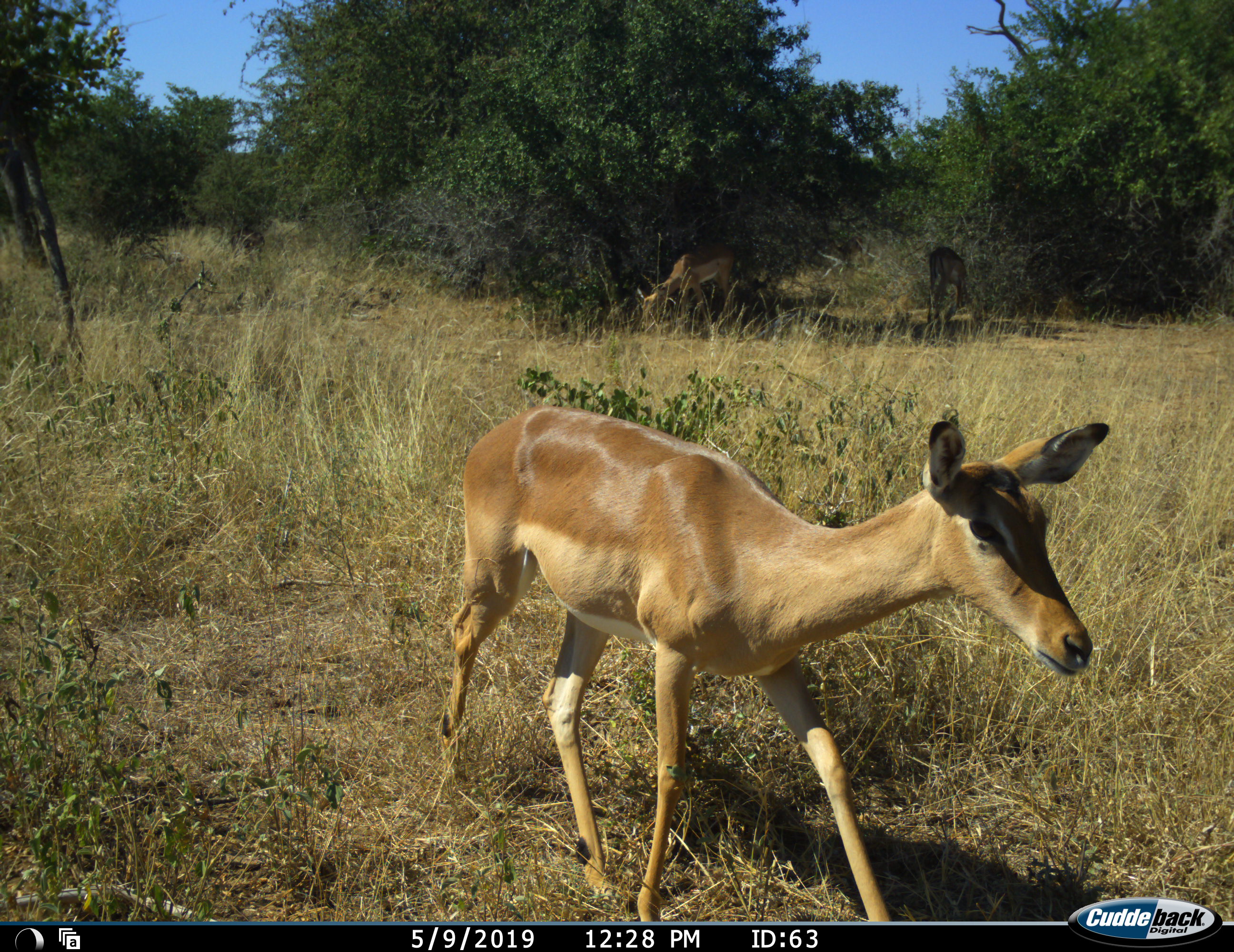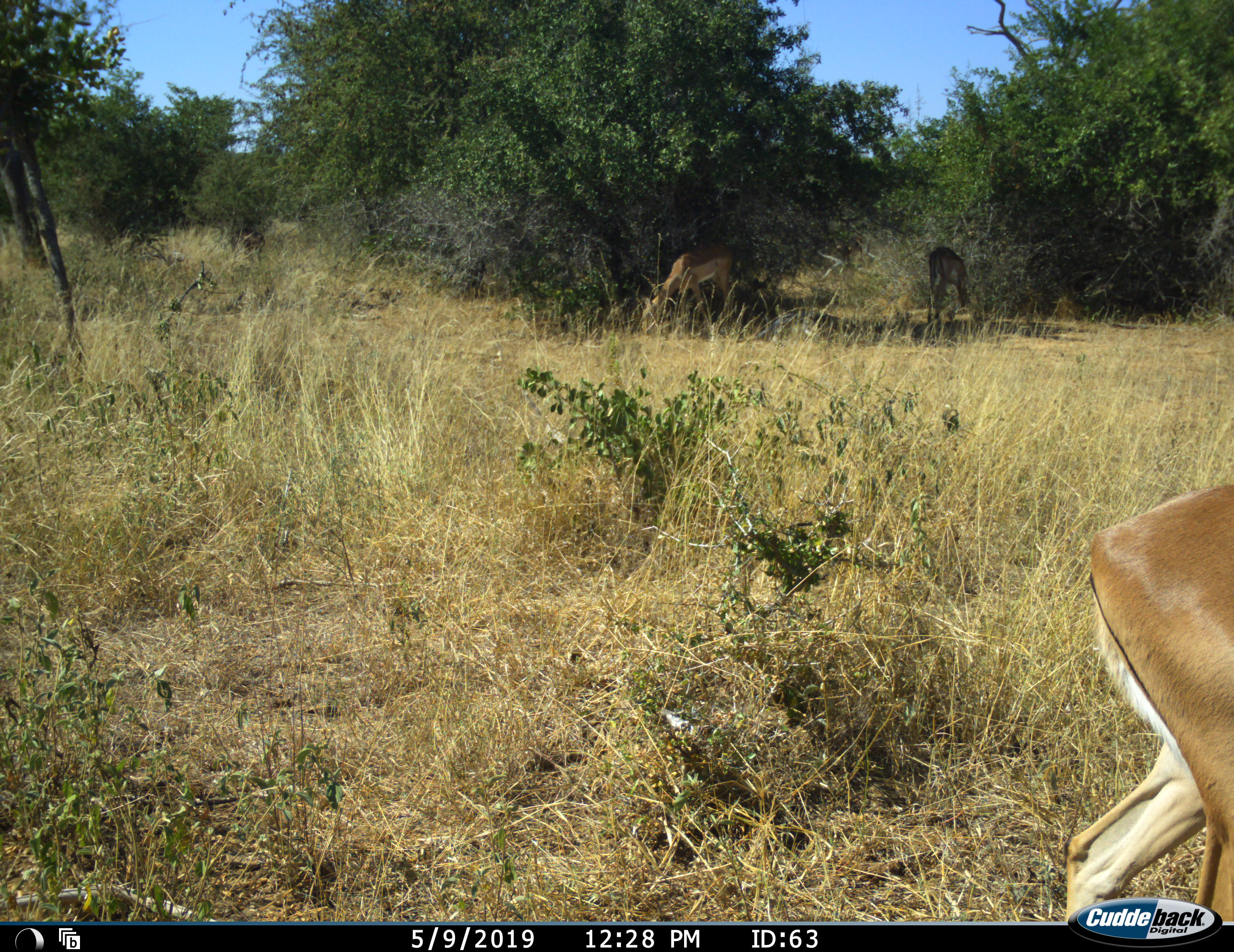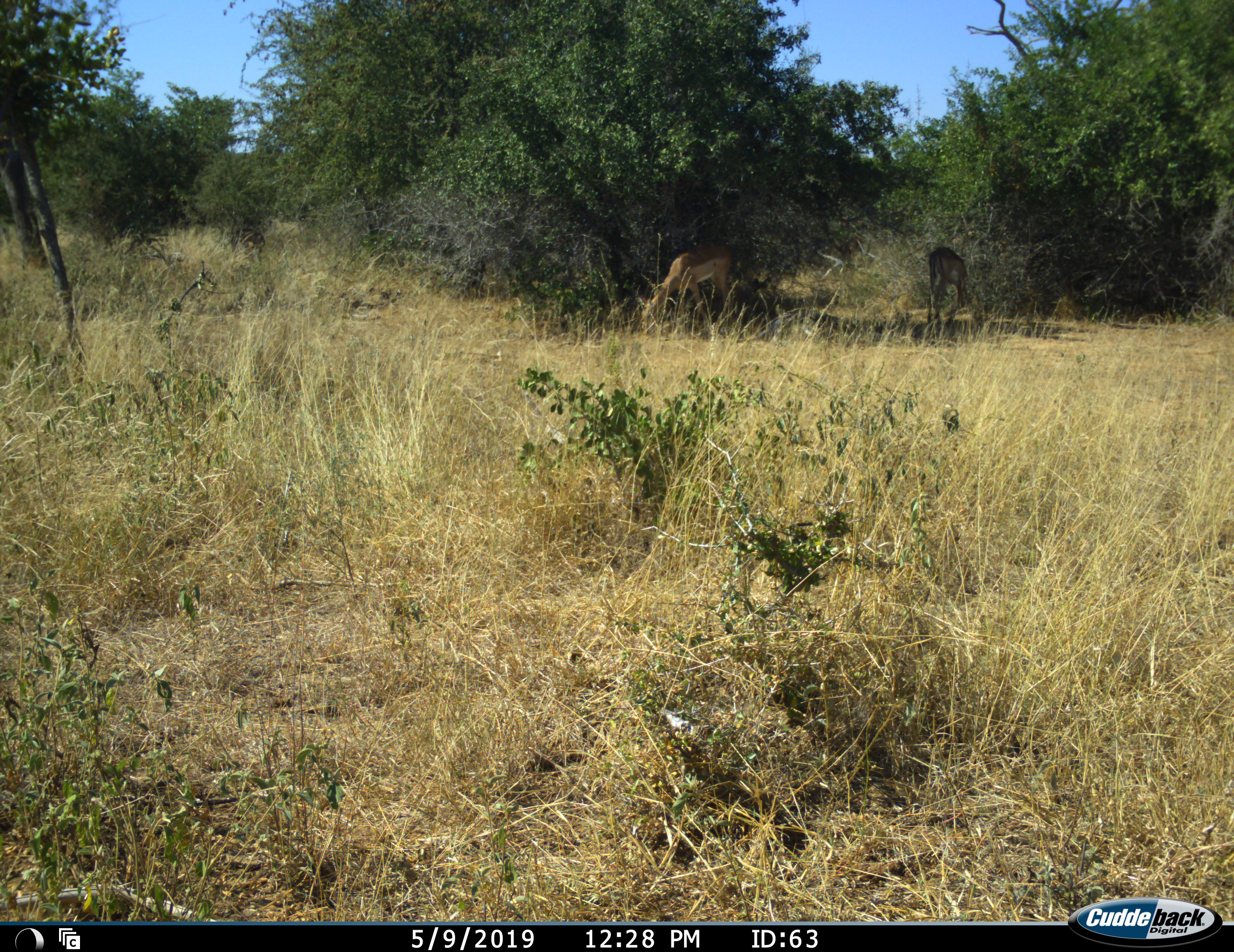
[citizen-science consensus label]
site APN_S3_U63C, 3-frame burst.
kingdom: Animalia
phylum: Chordata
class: Mammalia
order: Artiodactyla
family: Bovidae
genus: Aepyceros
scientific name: Aepyceros melampus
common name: impala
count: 3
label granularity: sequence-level